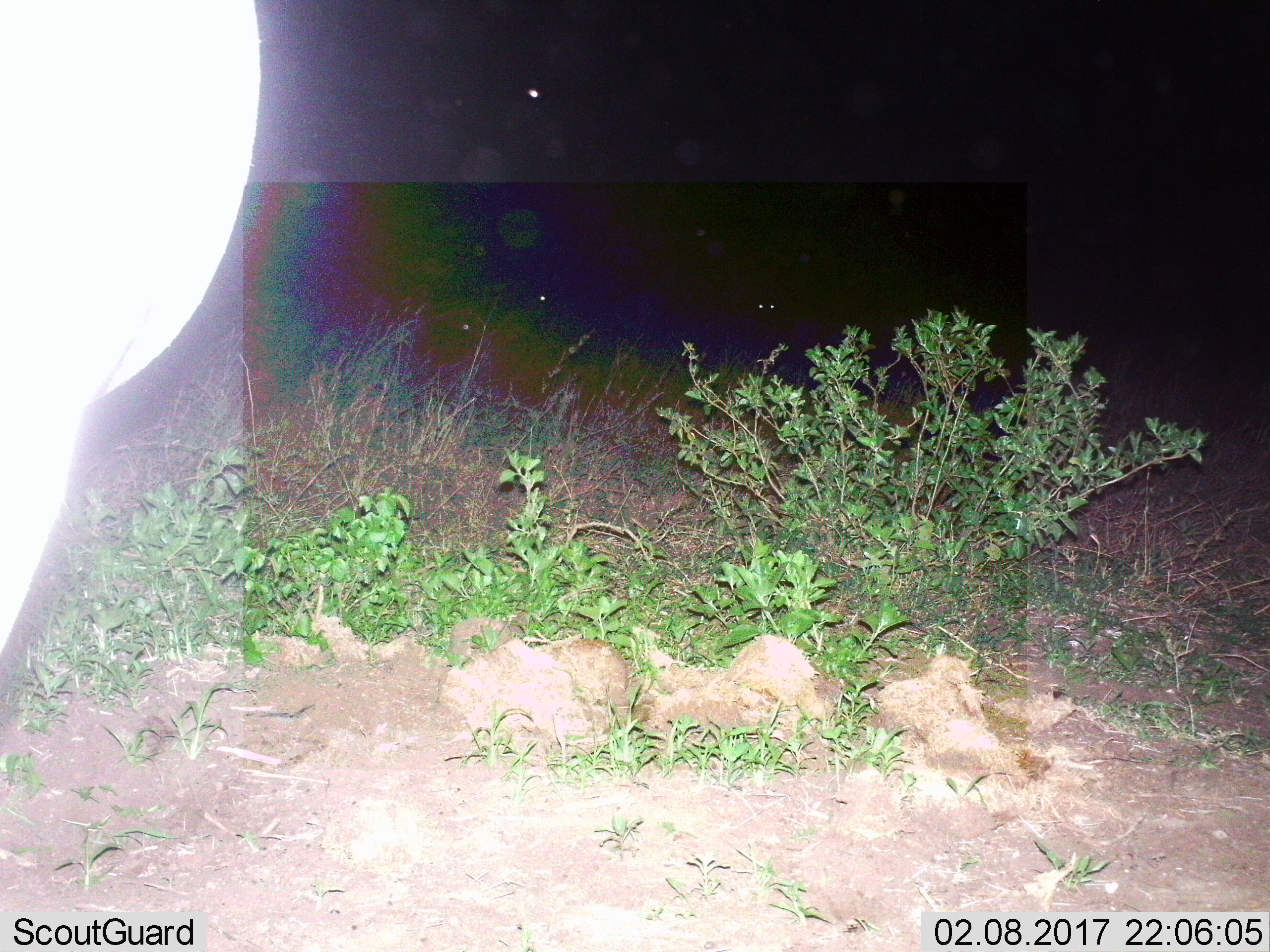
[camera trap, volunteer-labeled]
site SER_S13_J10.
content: unidentified animal